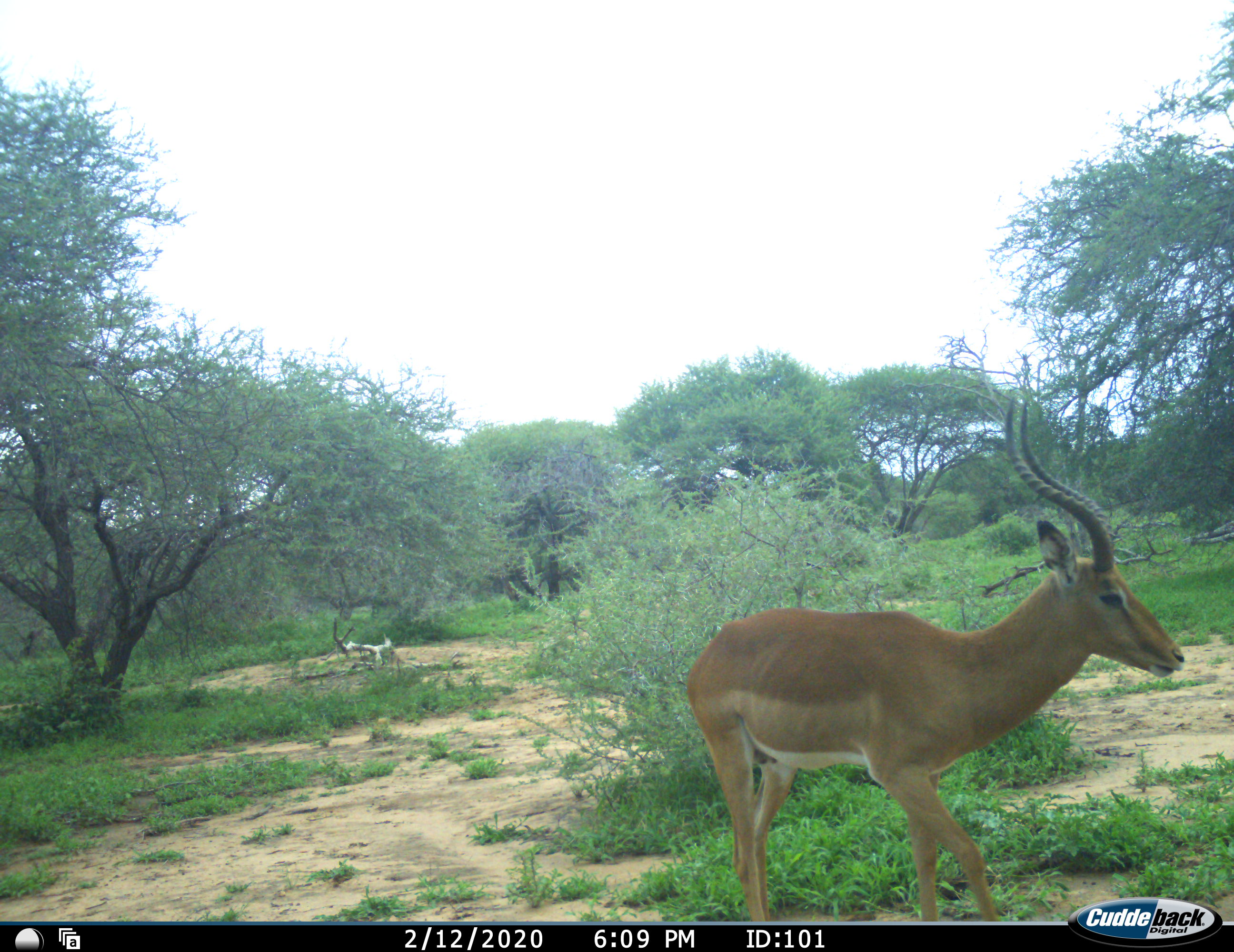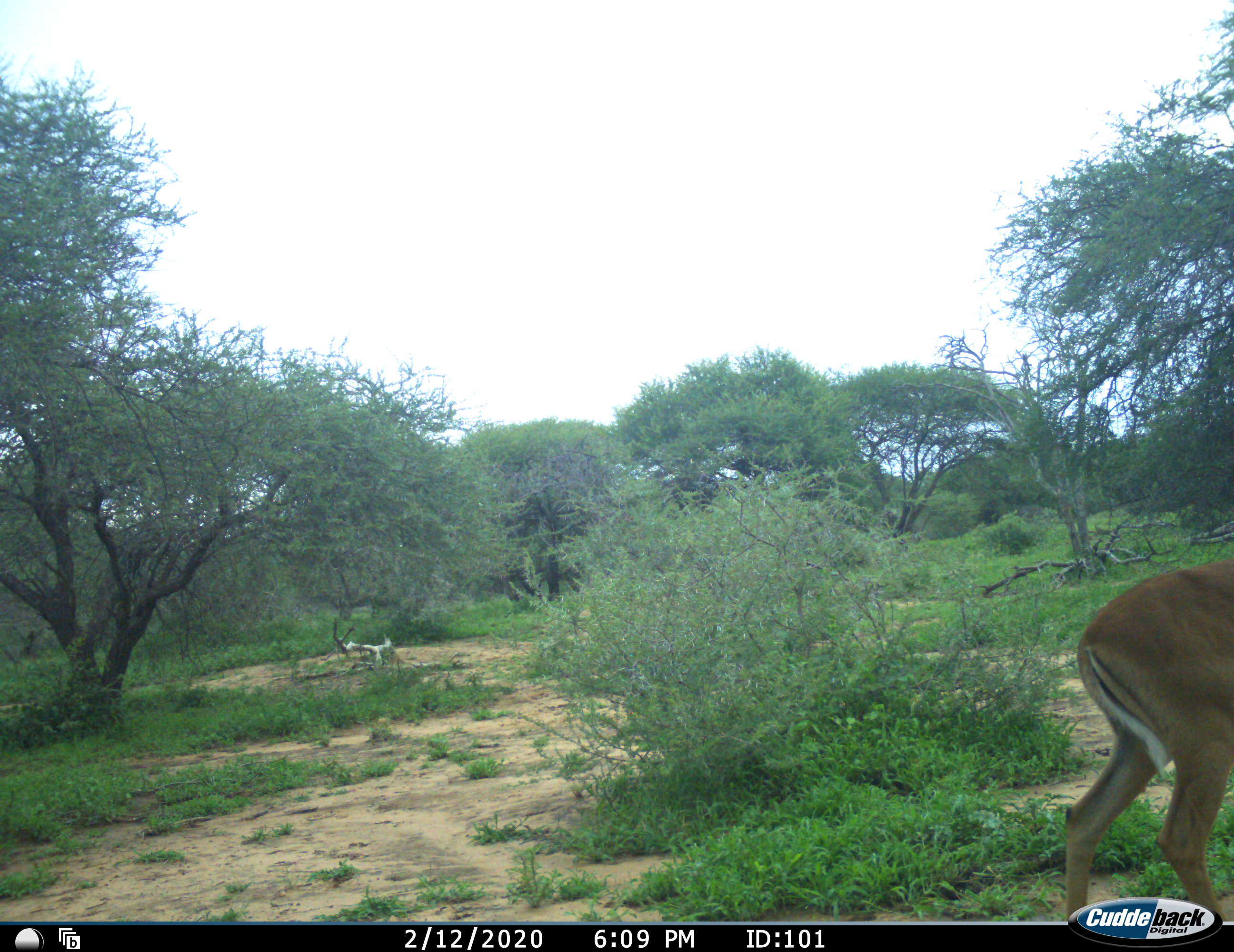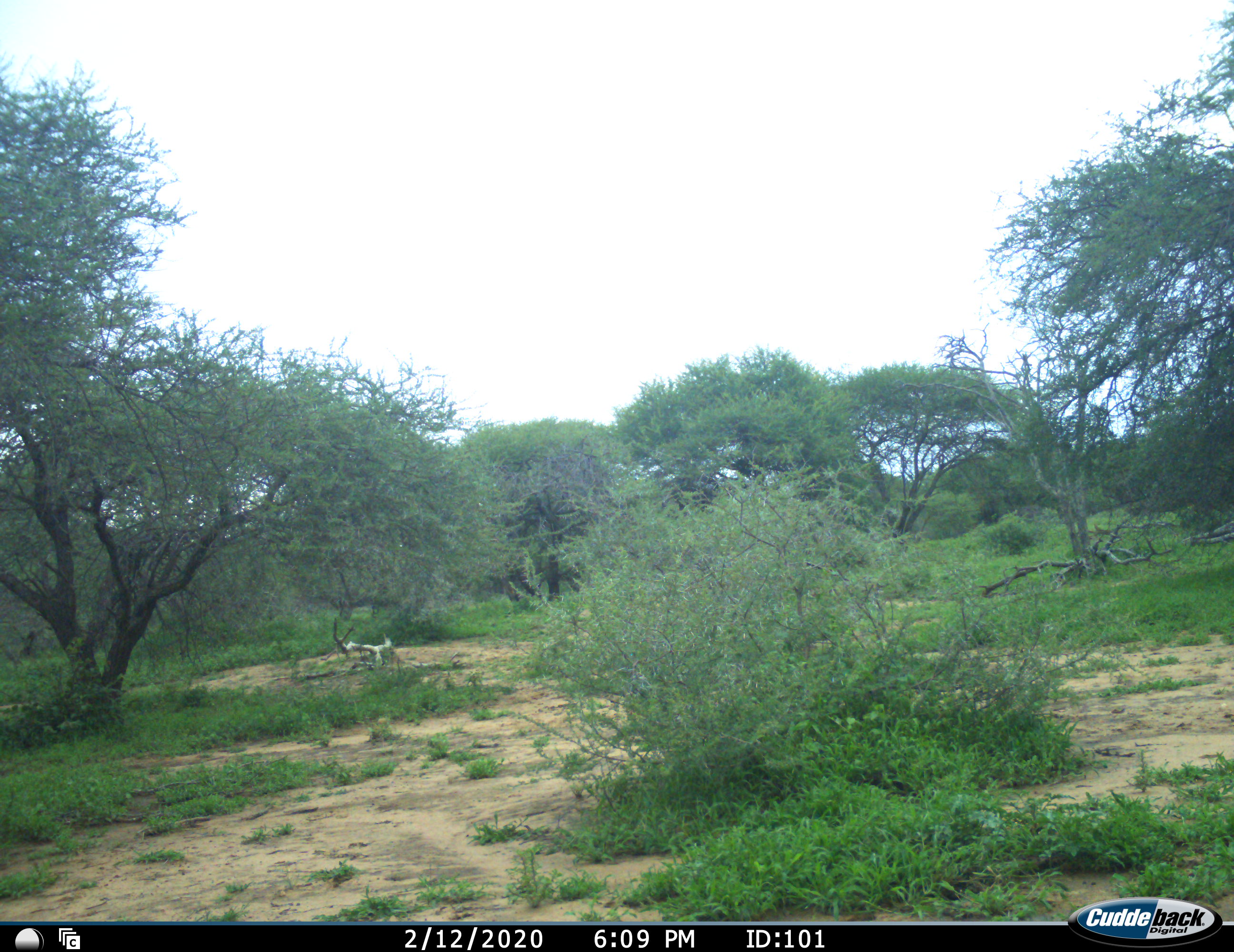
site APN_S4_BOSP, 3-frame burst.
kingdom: Animalia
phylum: Chordata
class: Mammalia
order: Artiodactyla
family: Bovidae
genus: Aepyceros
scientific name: Aepyceros melampus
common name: impala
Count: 1.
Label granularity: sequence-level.